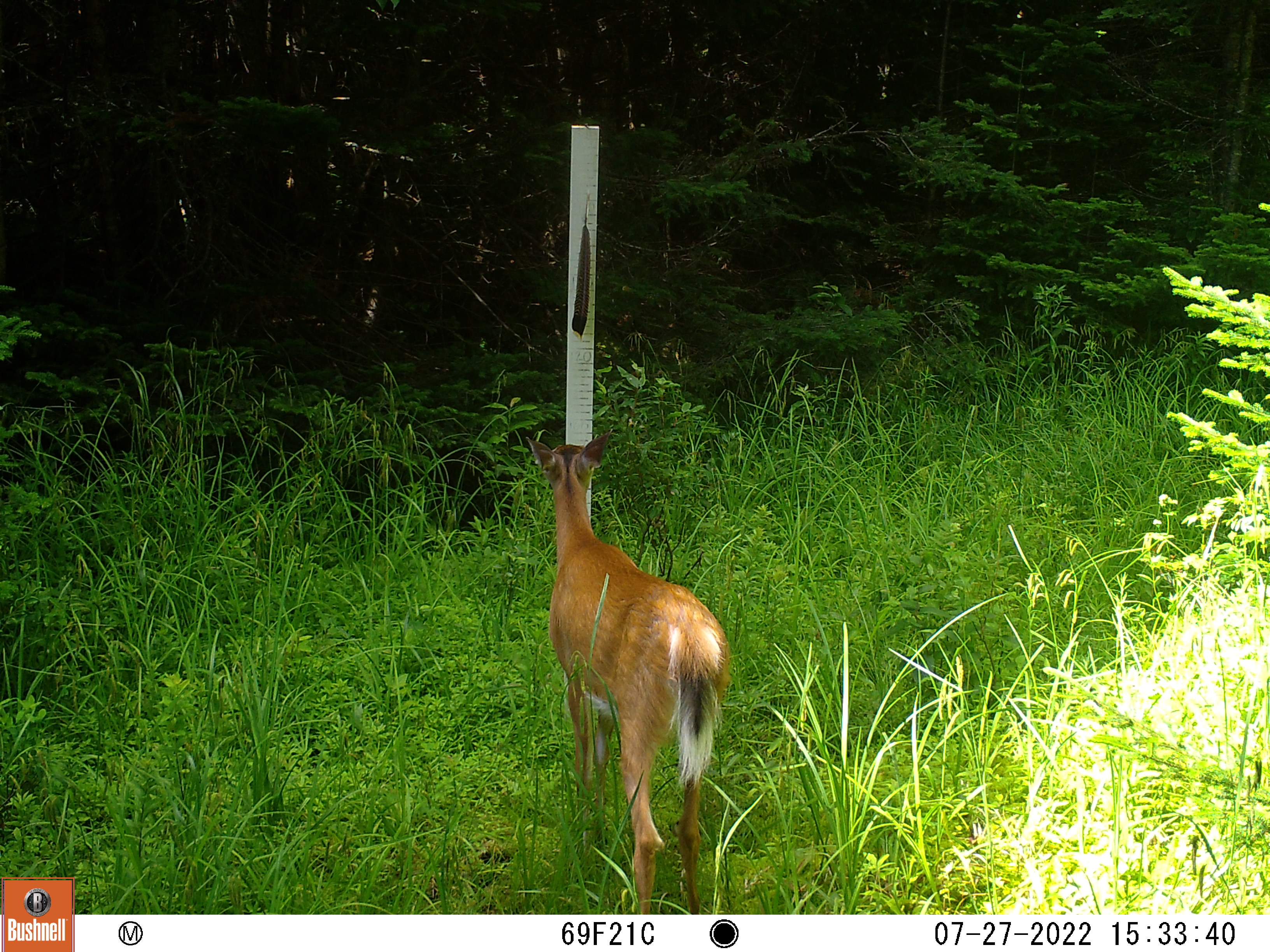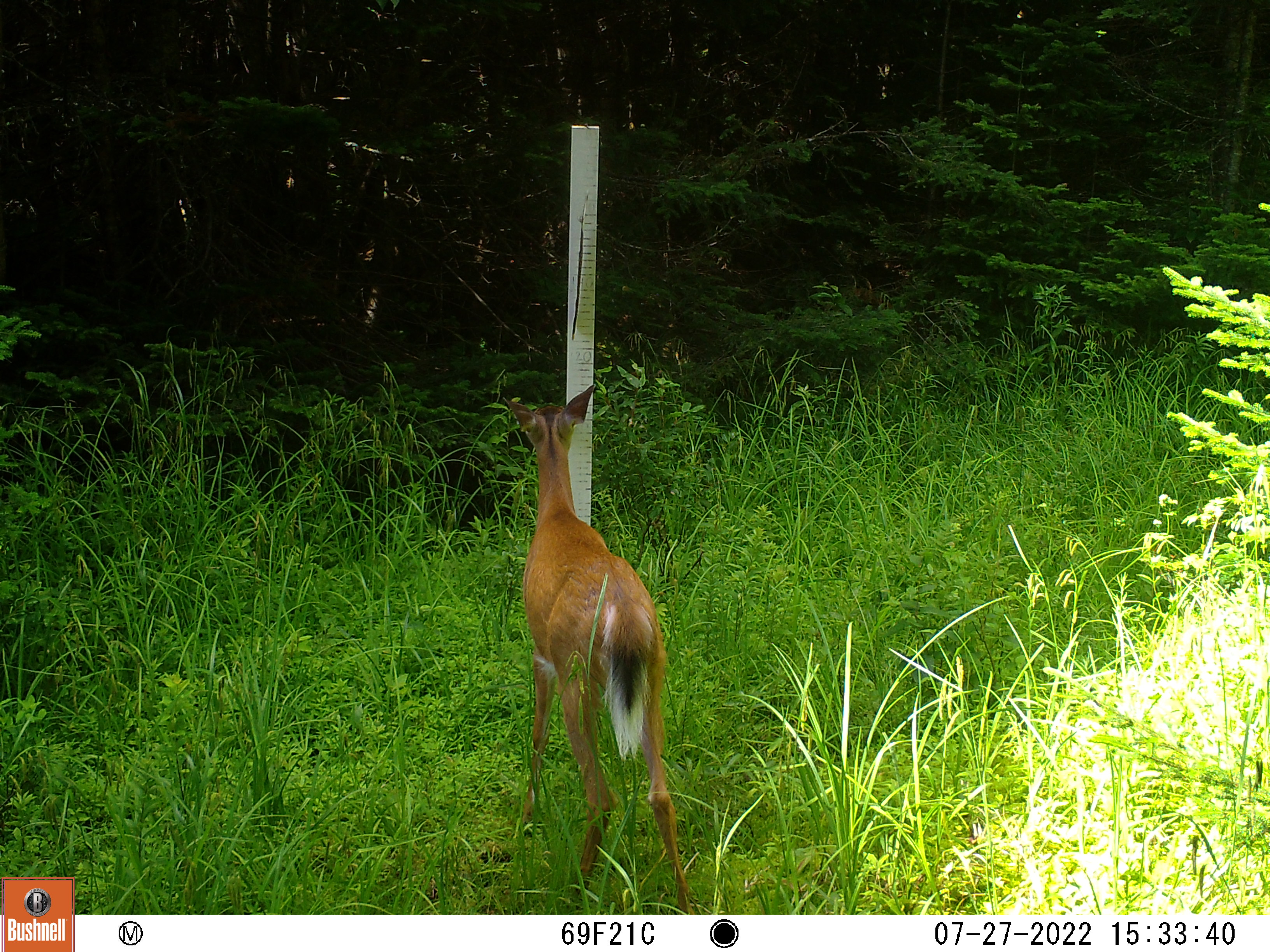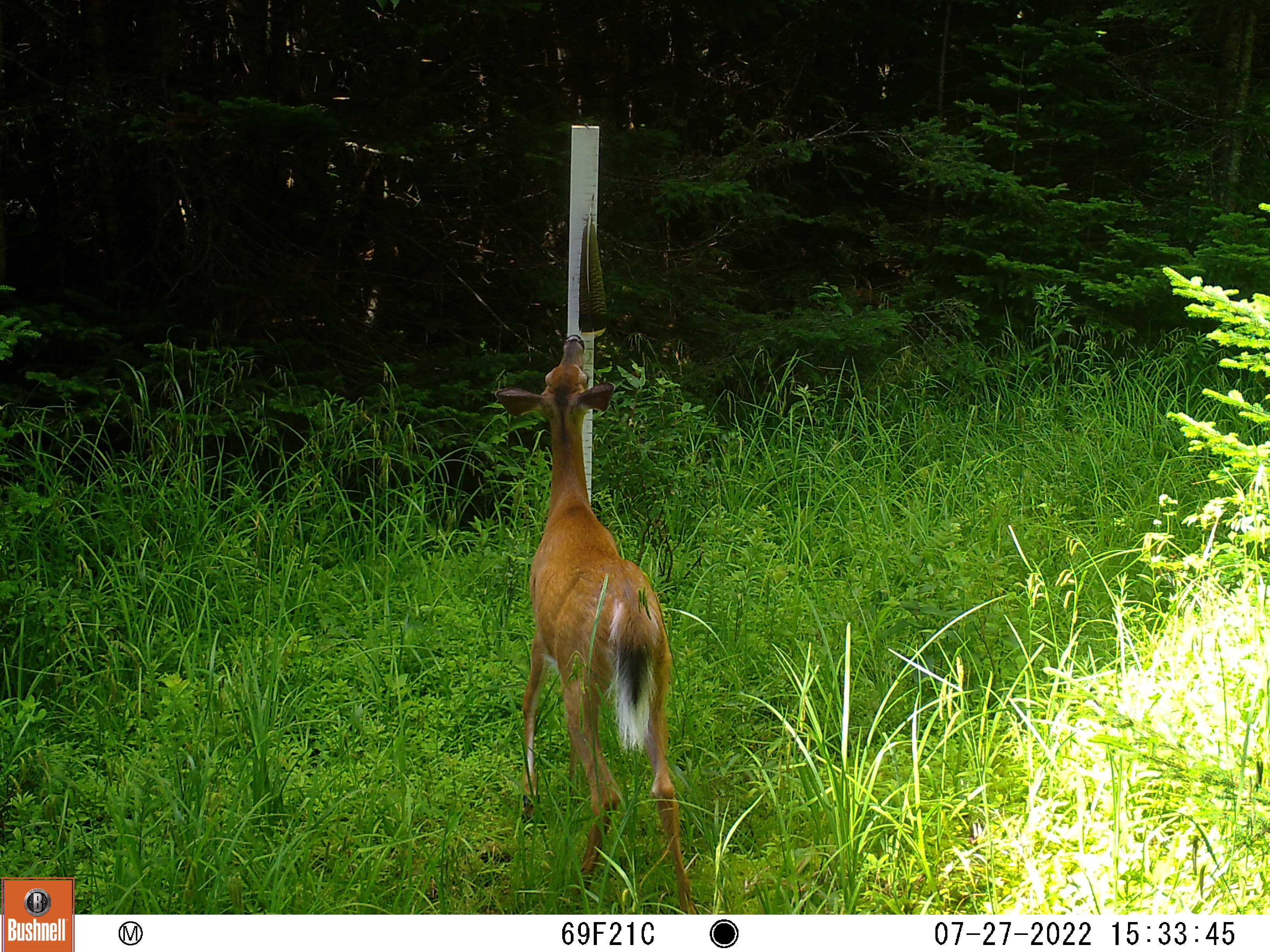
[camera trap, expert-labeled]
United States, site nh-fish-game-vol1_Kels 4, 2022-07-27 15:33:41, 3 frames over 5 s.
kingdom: Animalia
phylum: Chordata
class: Mammalia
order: Artiodactyla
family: Cervidae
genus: Odocoileus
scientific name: Odocoileus virginianus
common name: white-tailed deer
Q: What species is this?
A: White-tailed deer (Odocoileus virginianus).